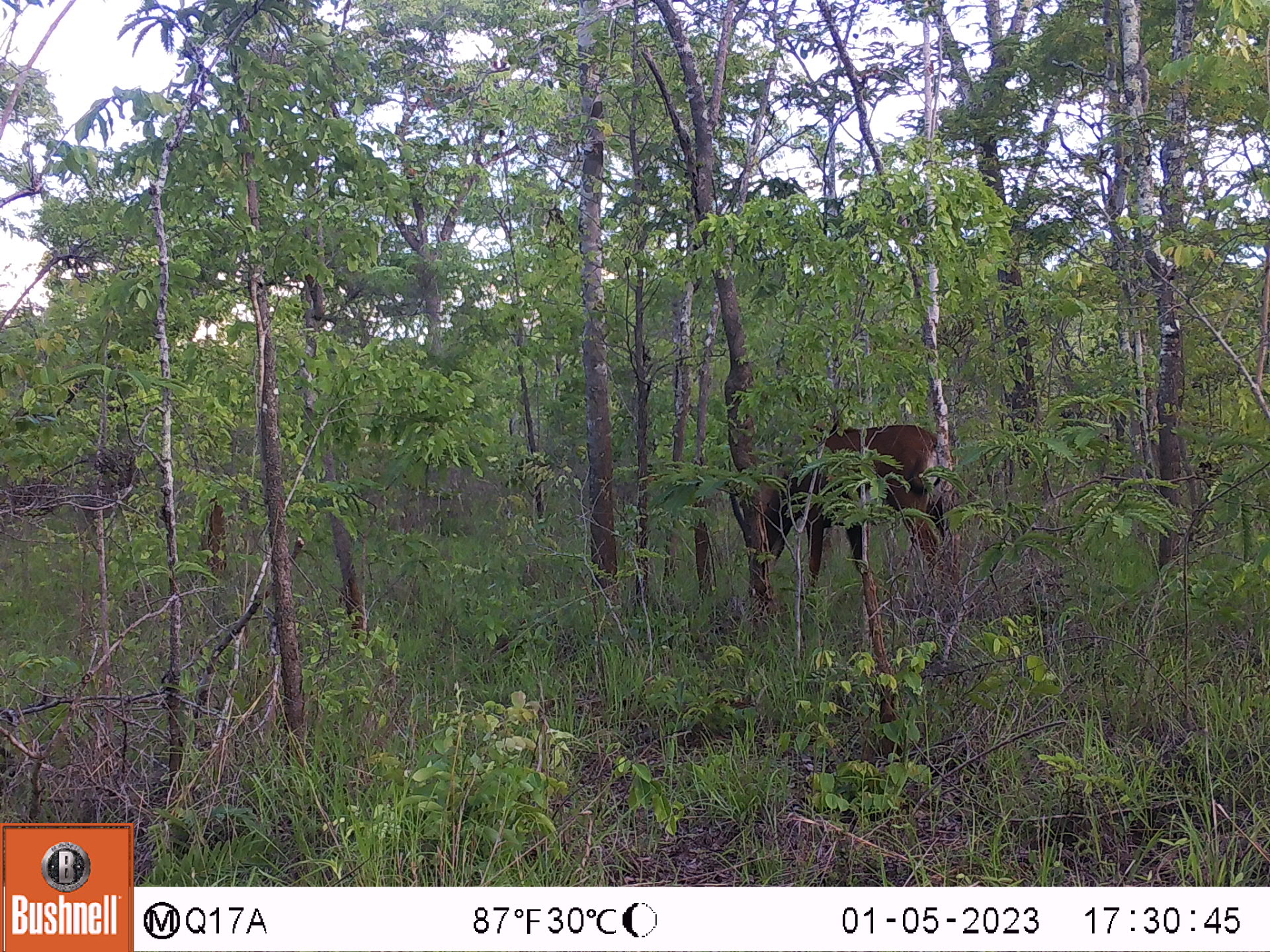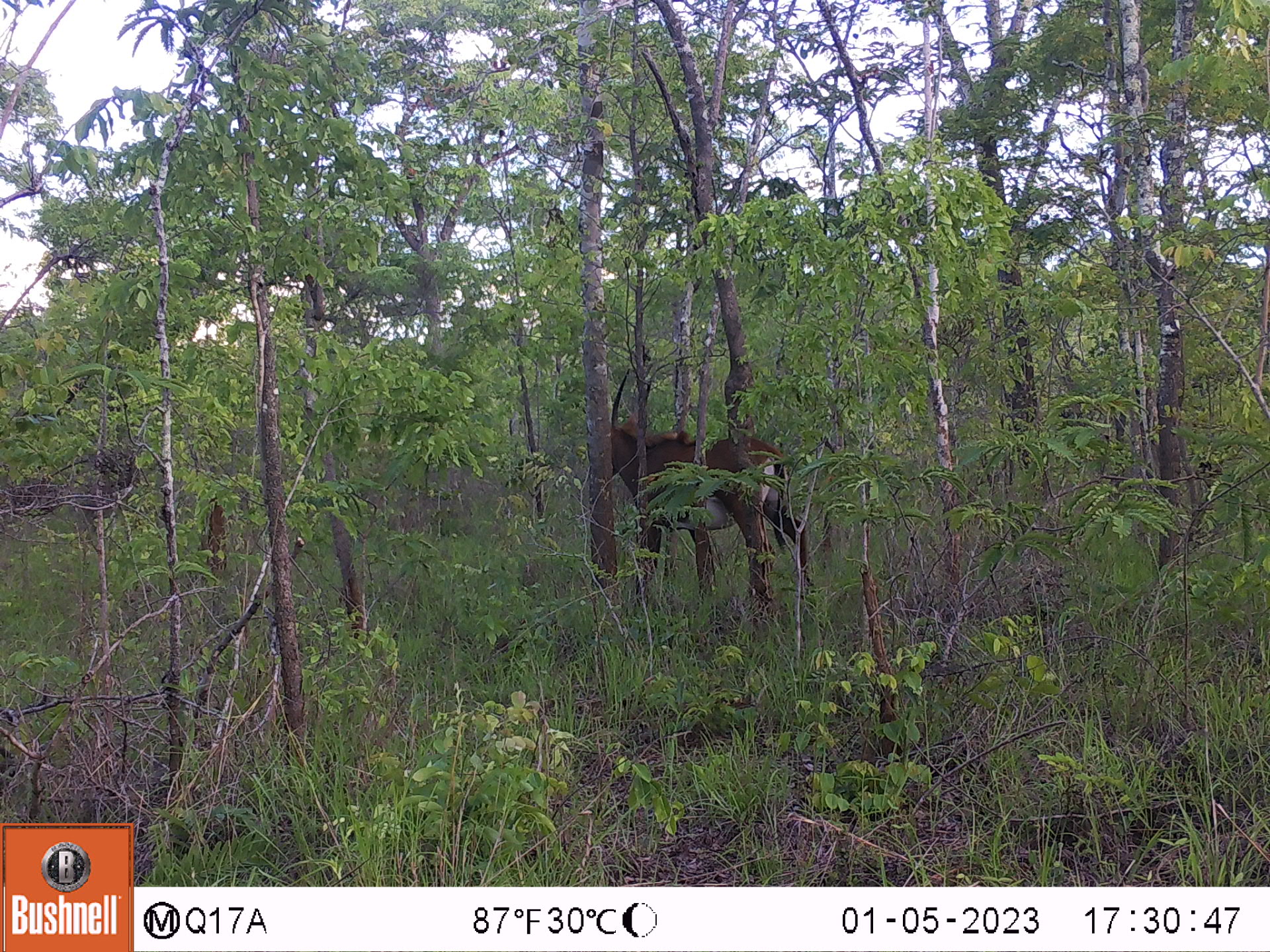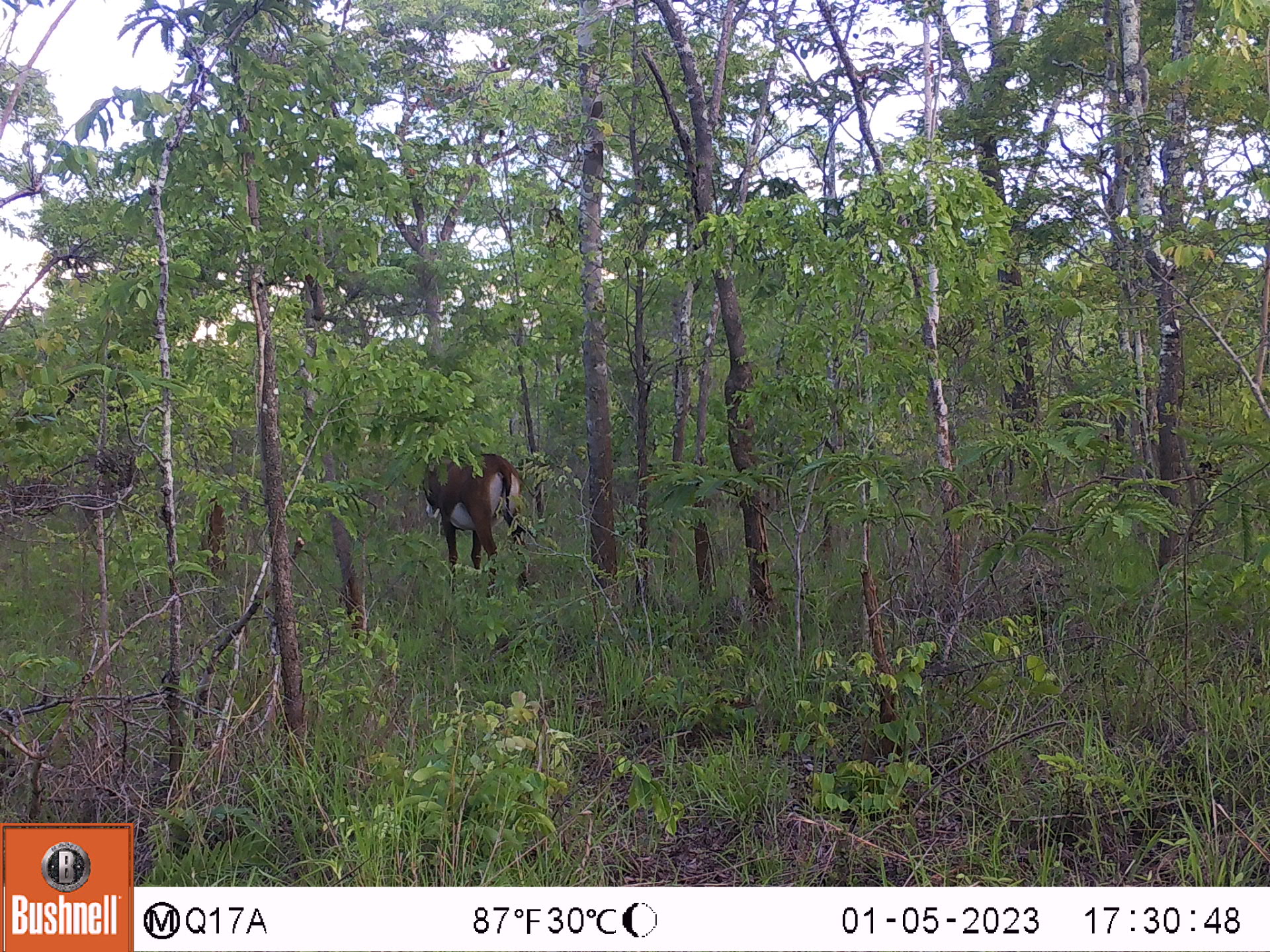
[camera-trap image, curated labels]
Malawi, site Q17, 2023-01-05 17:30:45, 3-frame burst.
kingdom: Animalia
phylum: Chordata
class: Mammalia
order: Artiodactyla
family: Bovidae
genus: Hippotragus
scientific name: Hippotragus niger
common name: sable antelope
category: sable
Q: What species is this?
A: Sable (sable antelope) (Hippotragus niger).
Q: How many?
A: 1.